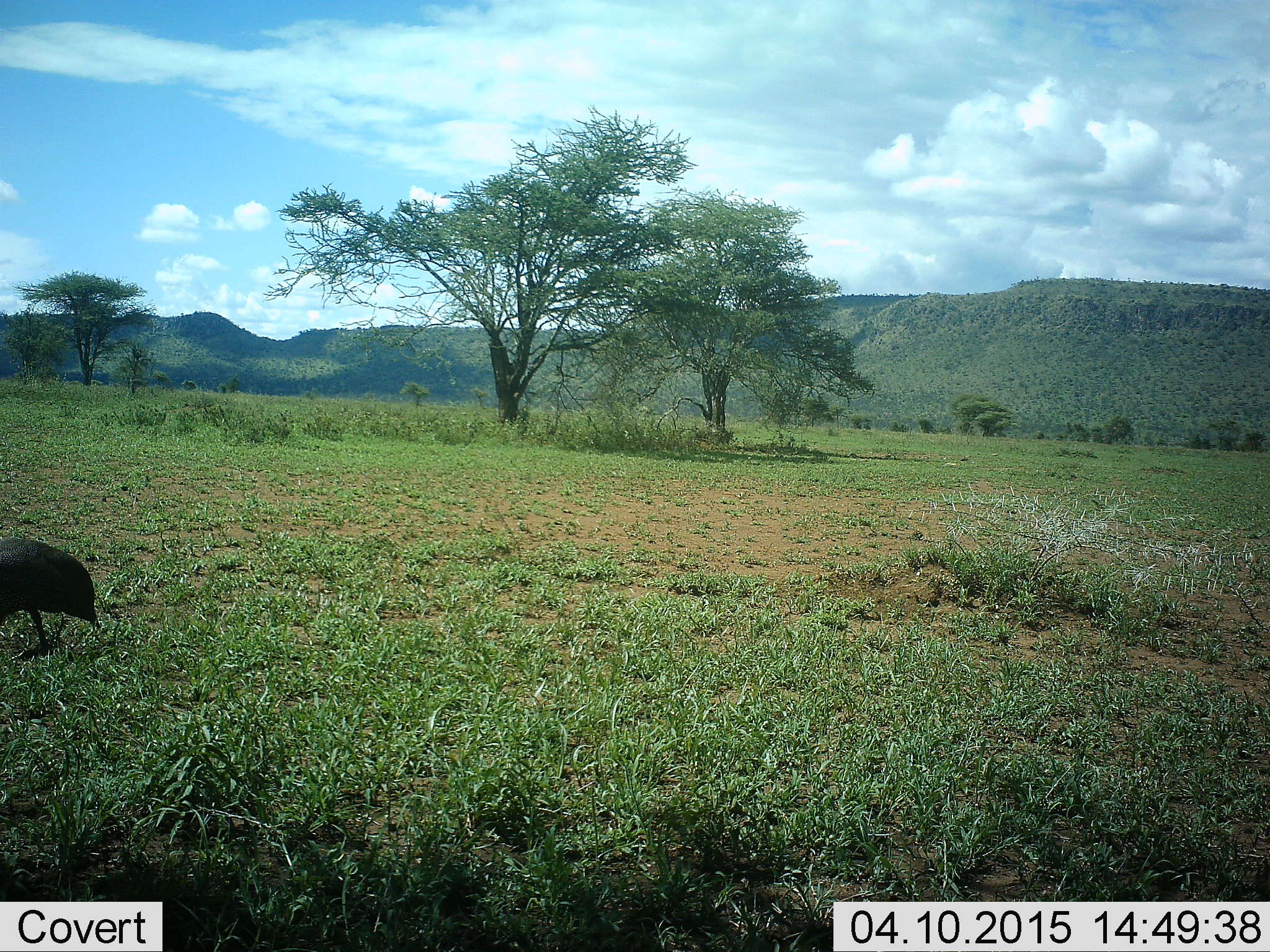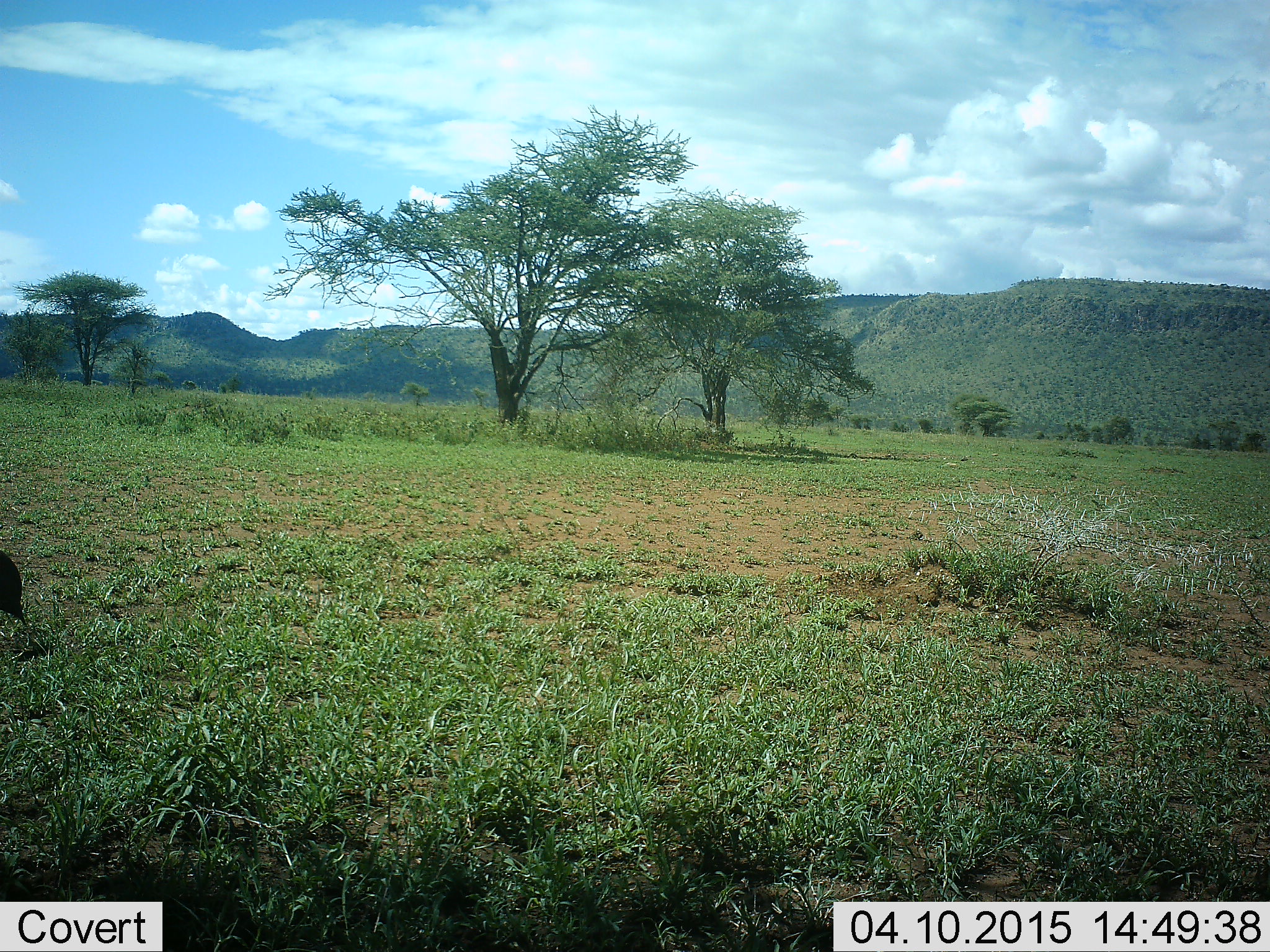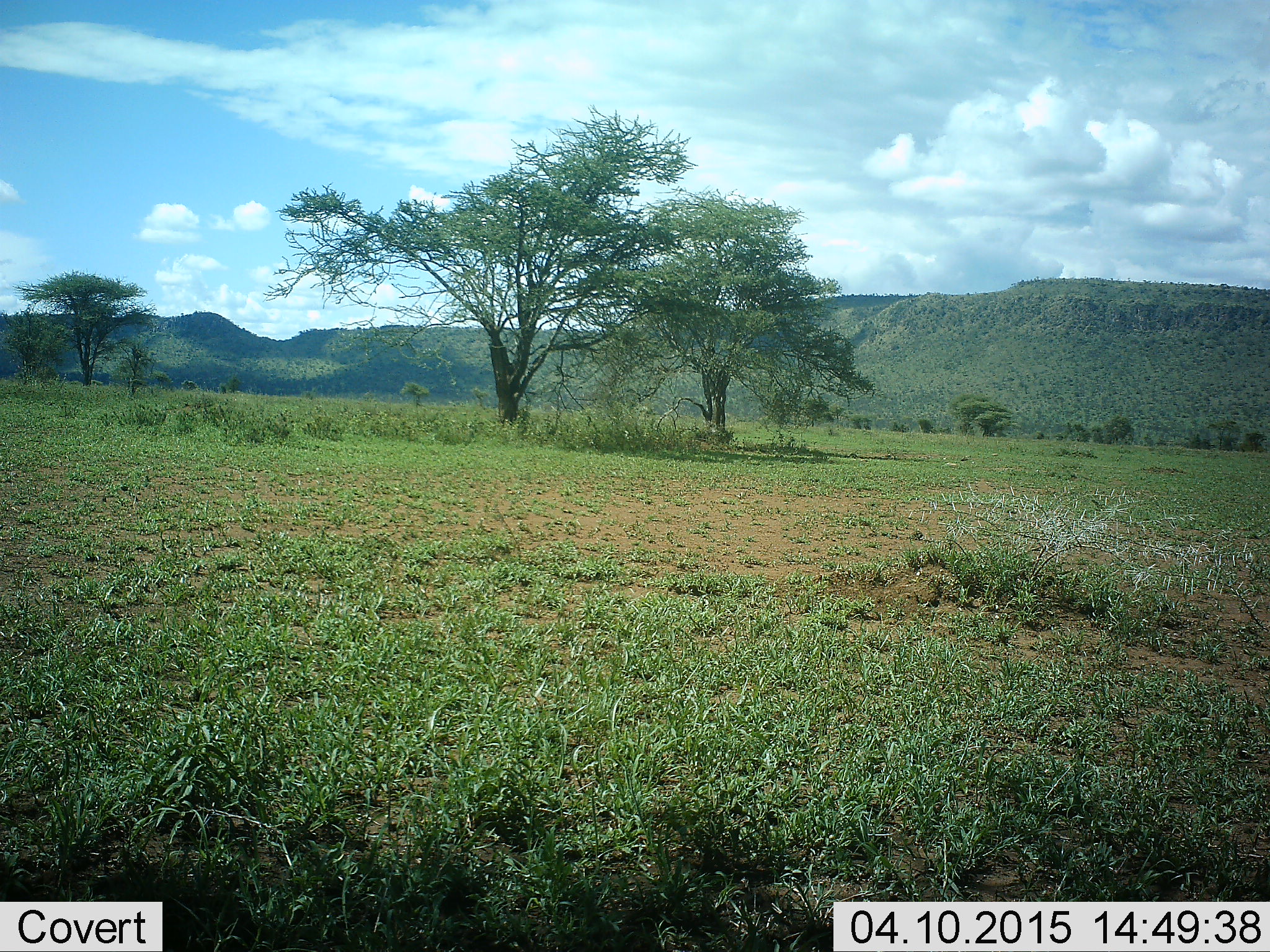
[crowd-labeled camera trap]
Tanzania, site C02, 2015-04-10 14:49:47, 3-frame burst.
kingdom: Animalia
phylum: Chordata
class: Aves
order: Galliformes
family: Numididae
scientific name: Numididae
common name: guinea fowl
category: guineafowl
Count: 1.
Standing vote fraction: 20%.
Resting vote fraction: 0%.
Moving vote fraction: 80%.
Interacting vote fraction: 0%.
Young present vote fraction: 0%.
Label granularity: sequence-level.